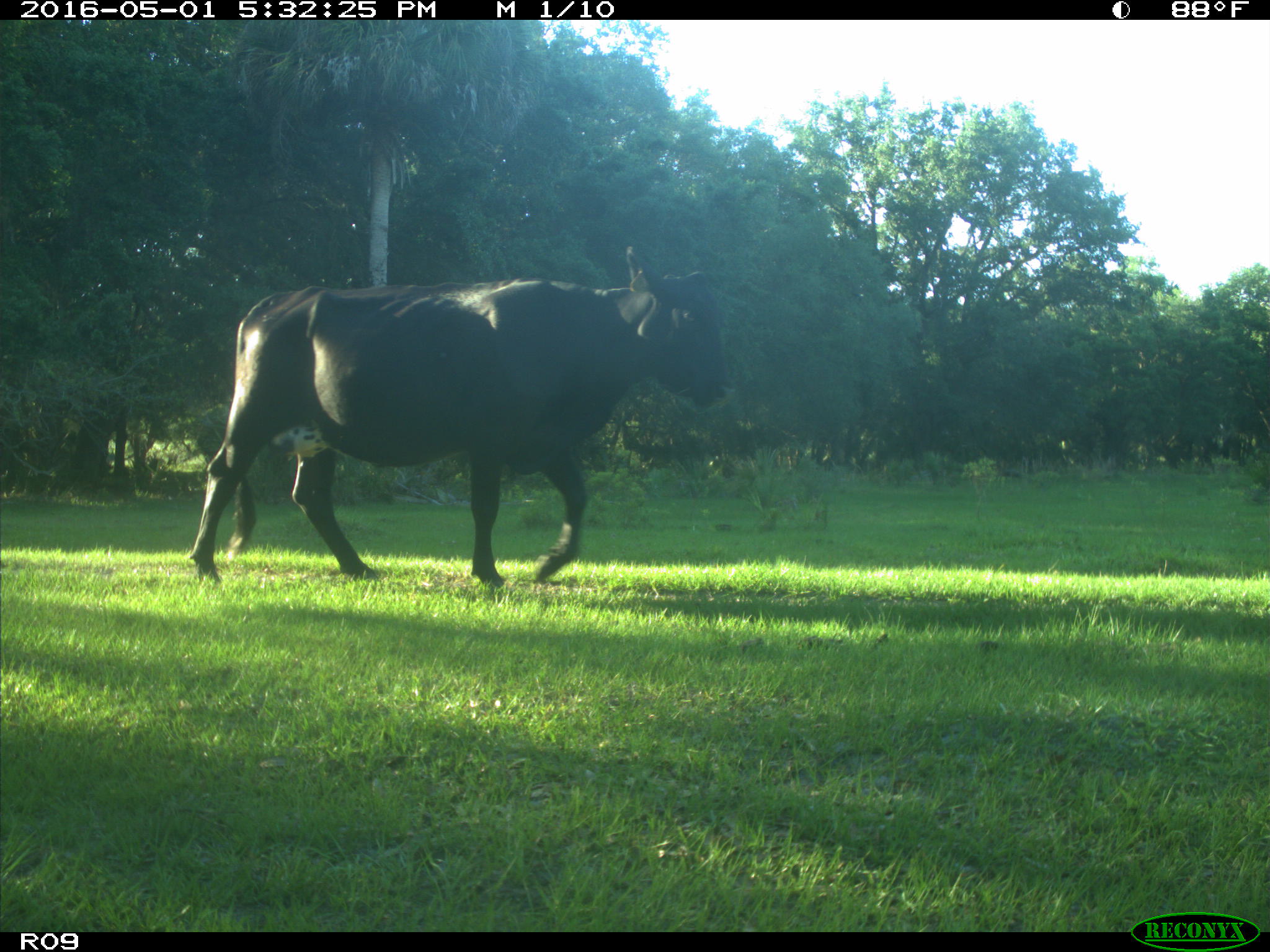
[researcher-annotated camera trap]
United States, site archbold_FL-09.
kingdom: Animalia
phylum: Chordata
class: Mammalia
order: Artiodactyla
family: Bovidae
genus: Bos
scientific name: Bos taurus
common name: domestic cow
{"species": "Bos taurus (domestic cow)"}